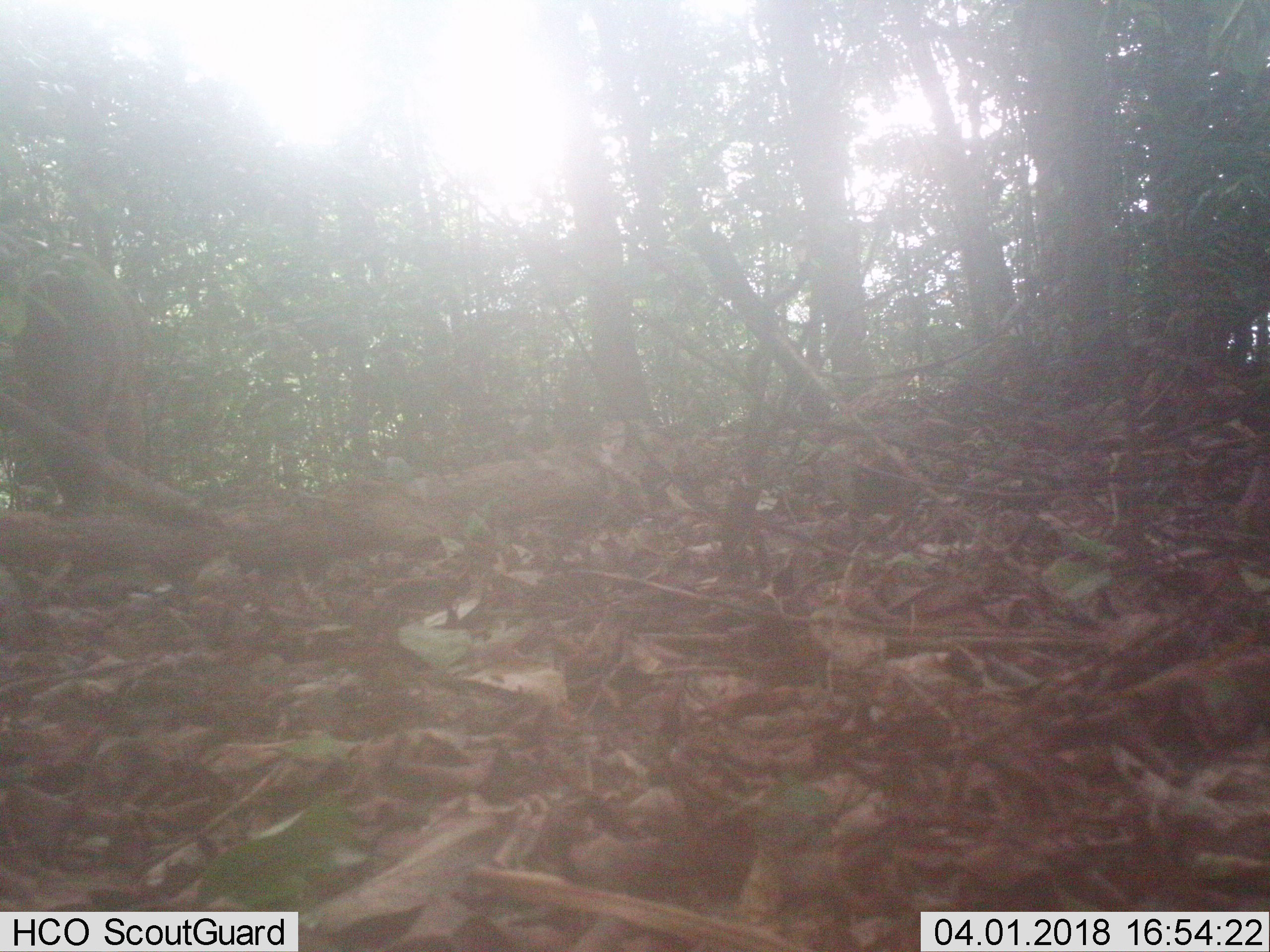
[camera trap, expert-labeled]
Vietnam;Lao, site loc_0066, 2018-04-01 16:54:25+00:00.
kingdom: Animalia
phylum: Chordata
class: Mammalia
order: Artiodactyla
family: Cervidae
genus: Muntiacus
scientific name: Muntiacus vuquangensis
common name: large-antlered muntjac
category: large antlered muntjac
Large antlered muntjac (large-antlered muntjac) (Muntiacus vuquangensis). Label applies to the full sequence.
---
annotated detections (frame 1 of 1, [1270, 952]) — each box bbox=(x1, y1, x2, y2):
large antlered muntjac: bbox=(0, 253, 158, 514)